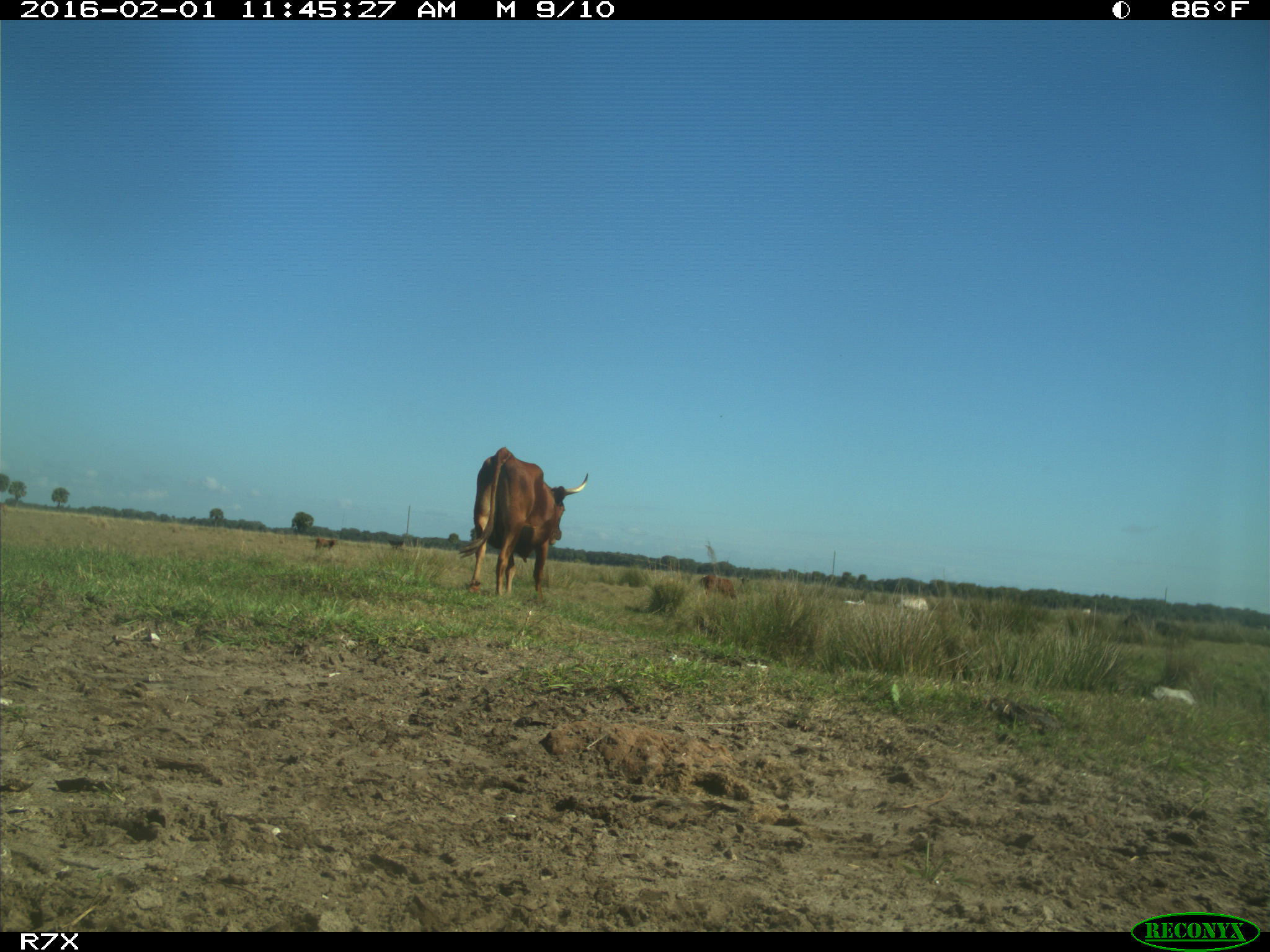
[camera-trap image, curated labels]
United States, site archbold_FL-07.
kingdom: Animalia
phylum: Chordata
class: Mammalia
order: Artiodactyla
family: Bovidae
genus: Bos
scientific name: Bos taurus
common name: domestic cow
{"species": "Bos taurus (domestic cow)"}